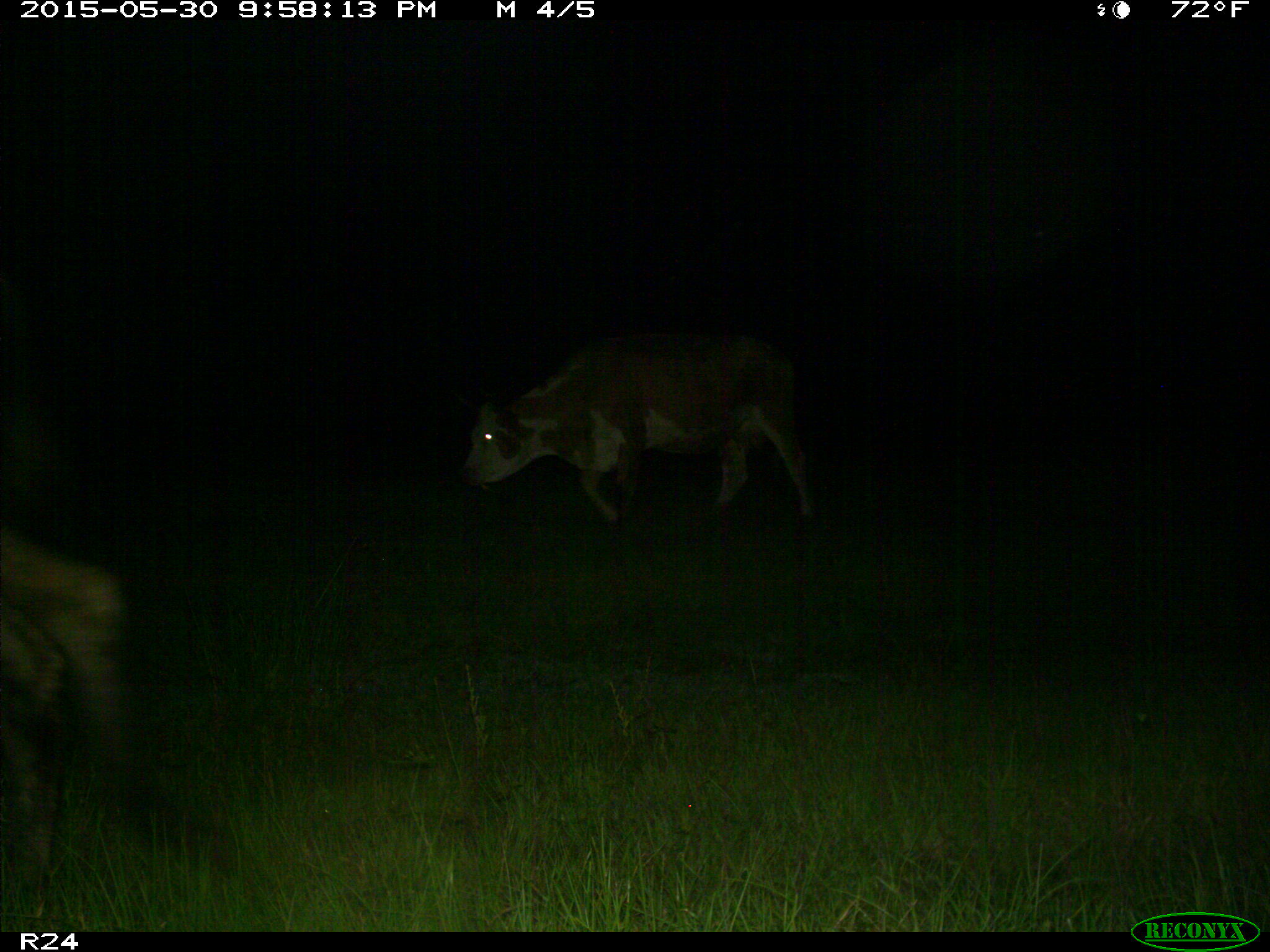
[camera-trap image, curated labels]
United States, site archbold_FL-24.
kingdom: Animalia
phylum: Chordata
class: Mammalia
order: Artiodactyla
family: Bovidae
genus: Bos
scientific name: Bos taurus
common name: domestic cow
Bos taurus (domestic cow).